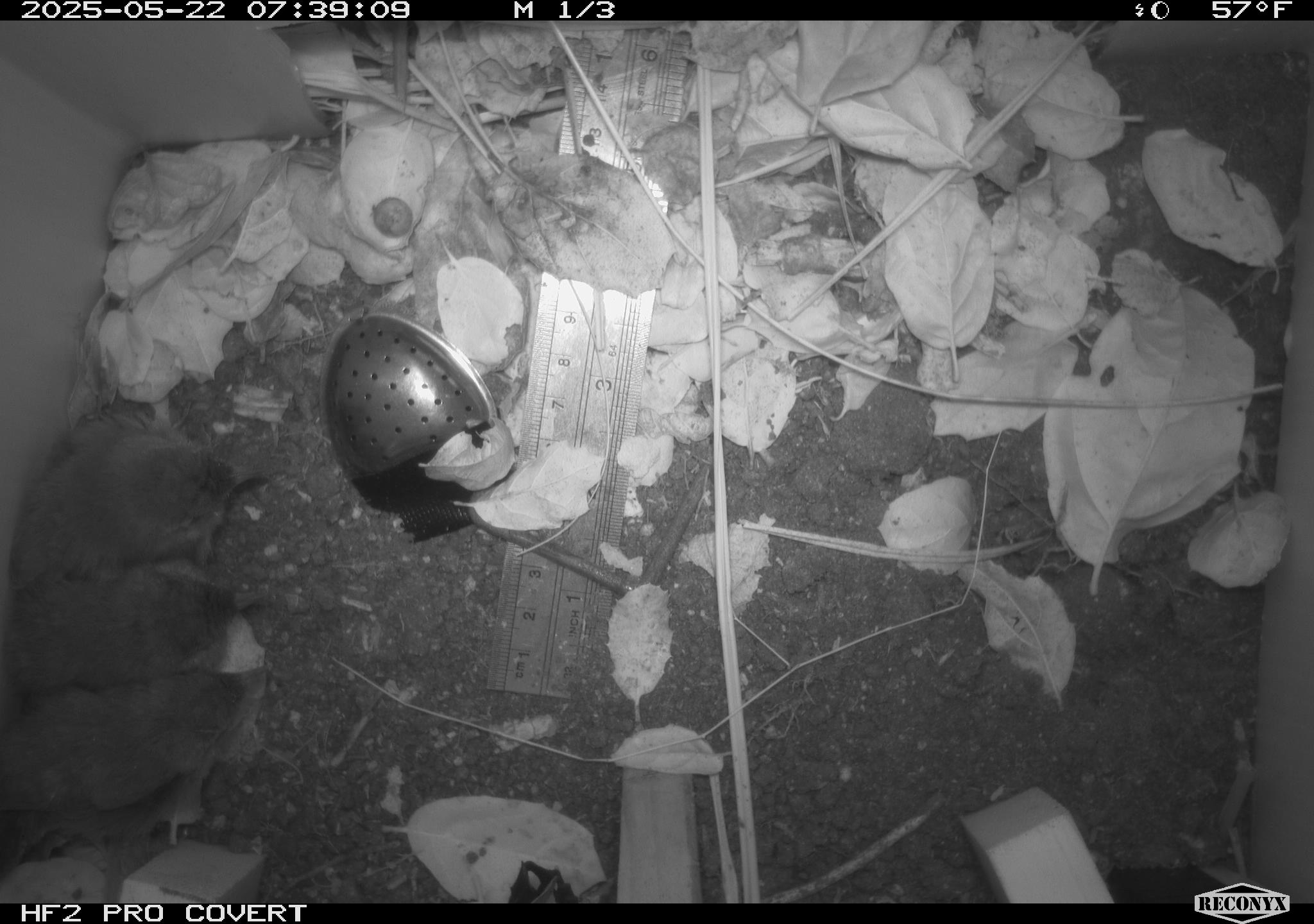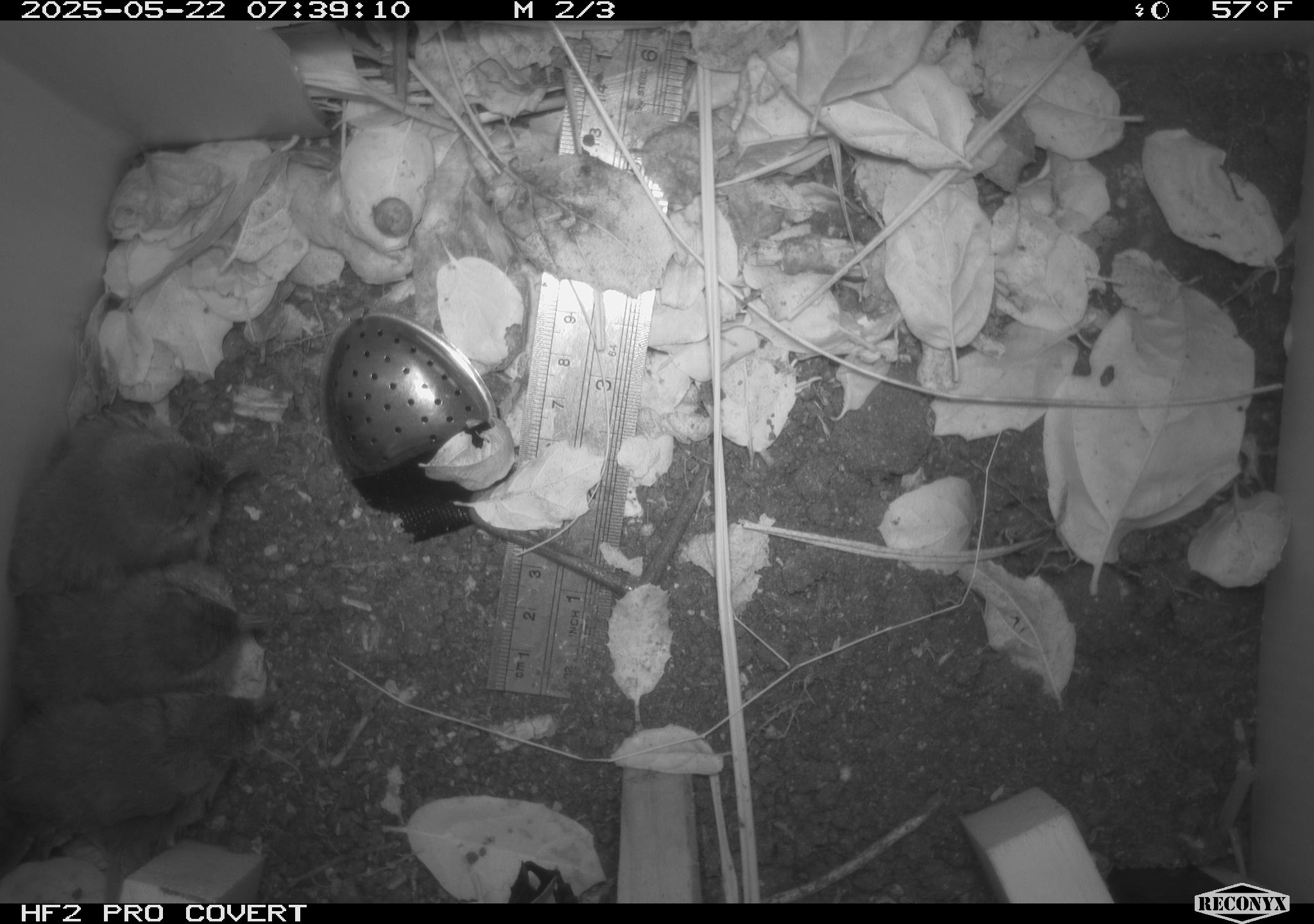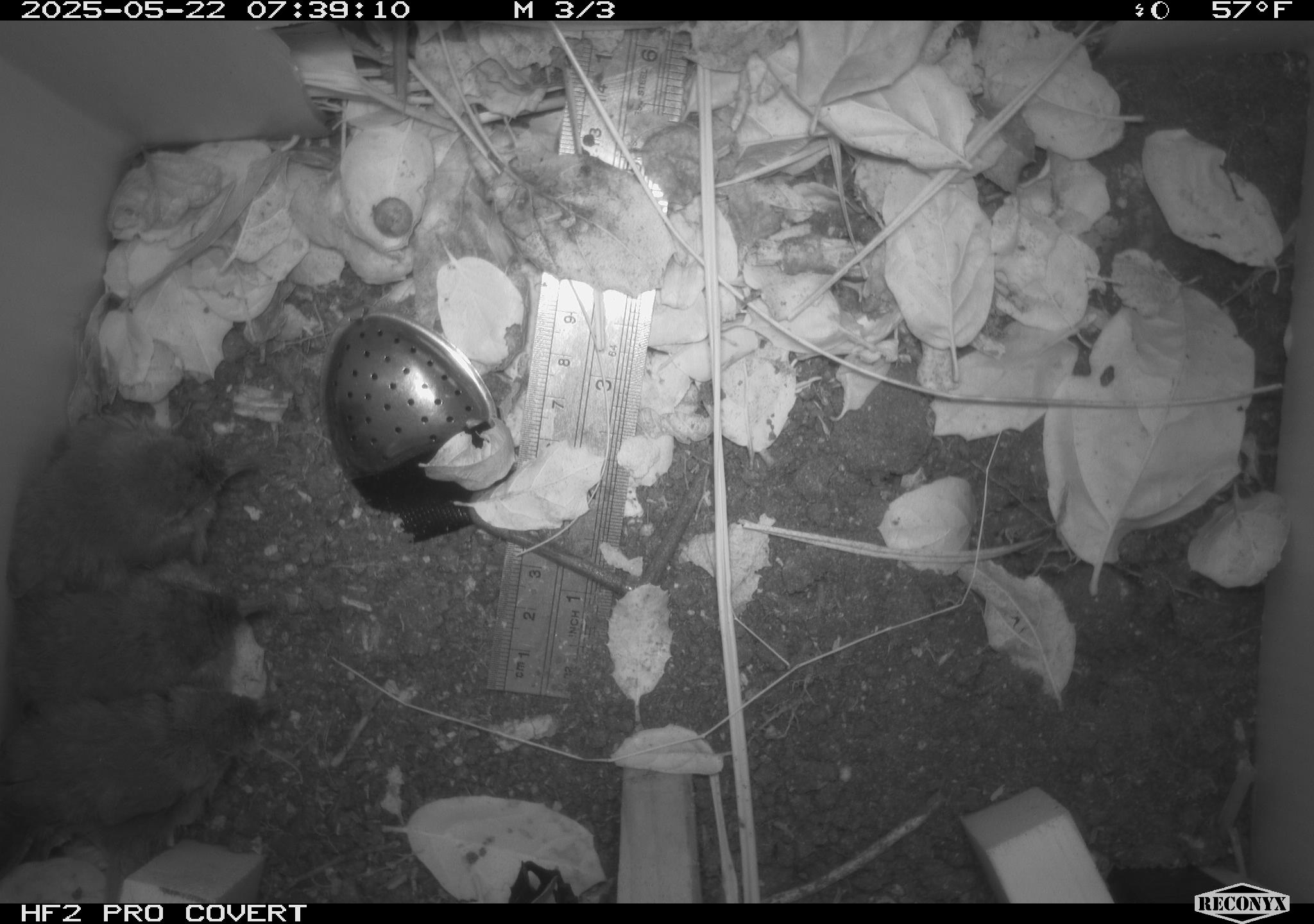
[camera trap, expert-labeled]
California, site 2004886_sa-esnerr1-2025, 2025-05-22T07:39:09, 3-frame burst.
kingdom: Animalia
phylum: Chordata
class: Aves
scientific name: Aves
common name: bird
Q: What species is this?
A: Bird (Aves).